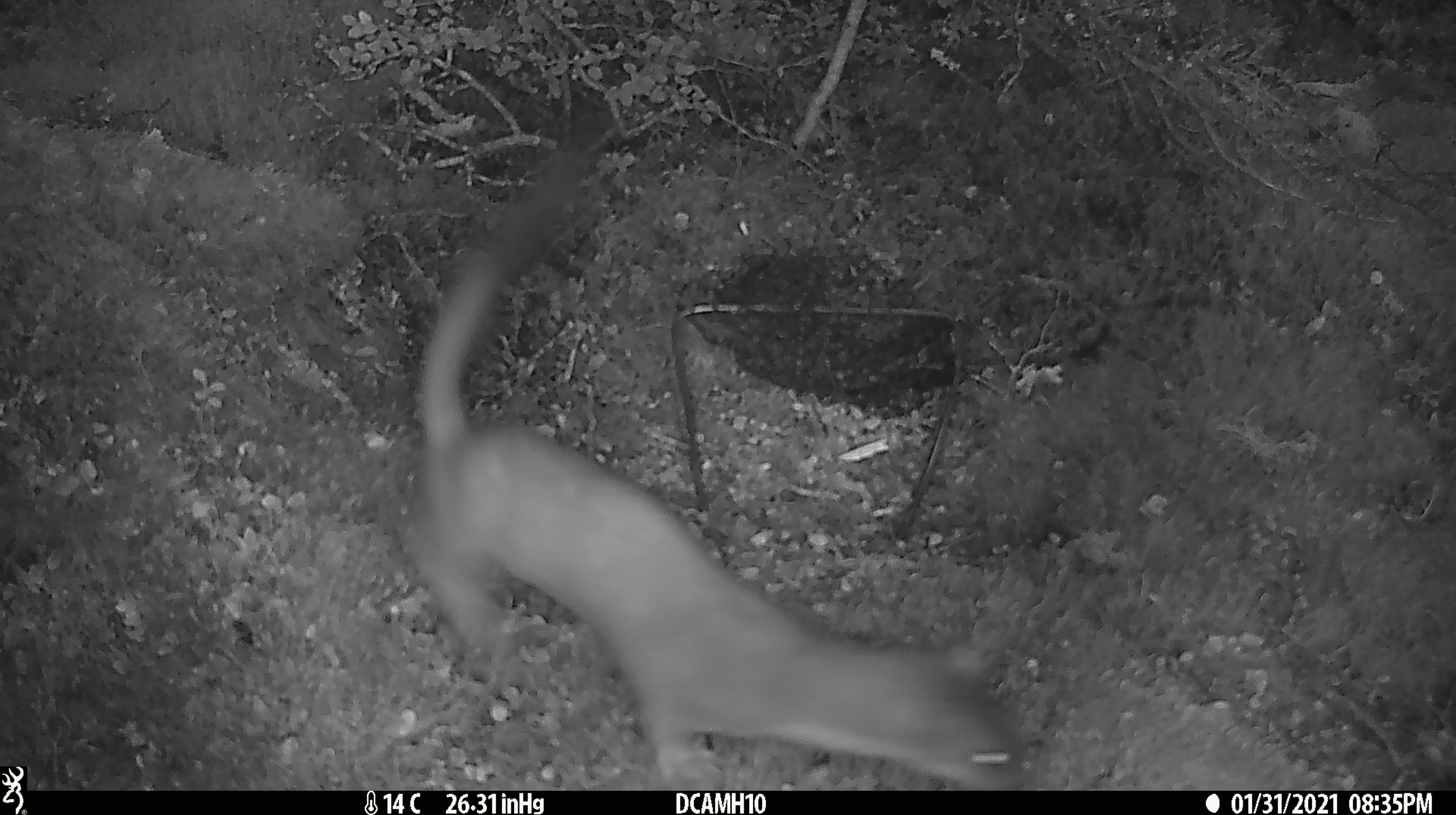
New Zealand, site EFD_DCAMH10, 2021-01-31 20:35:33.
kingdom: Animalia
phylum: Chordata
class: Mammalia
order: Carnivora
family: Mustelidae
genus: Mustela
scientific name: Mustela erminea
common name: stoat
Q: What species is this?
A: Stoat (Mustela erminea).